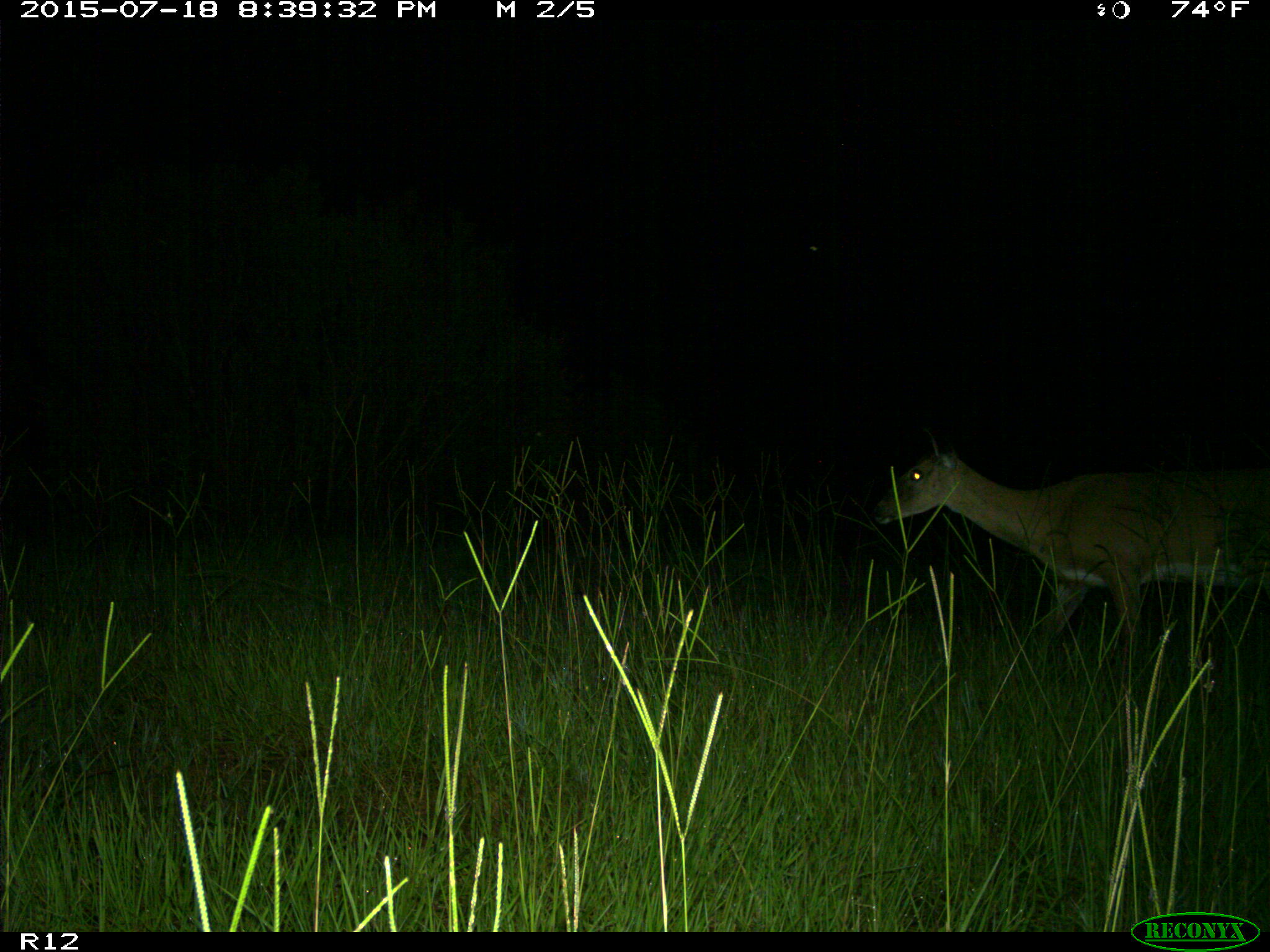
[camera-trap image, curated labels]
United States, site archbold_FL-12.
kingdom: Animalia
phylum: Chordata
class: Mammalia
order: Artiodactyla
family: Cervidae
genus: Odocoileus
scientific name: Odocoileus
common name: deer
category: unidentified deer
Unidentified deer (deer) (Odocoileus).